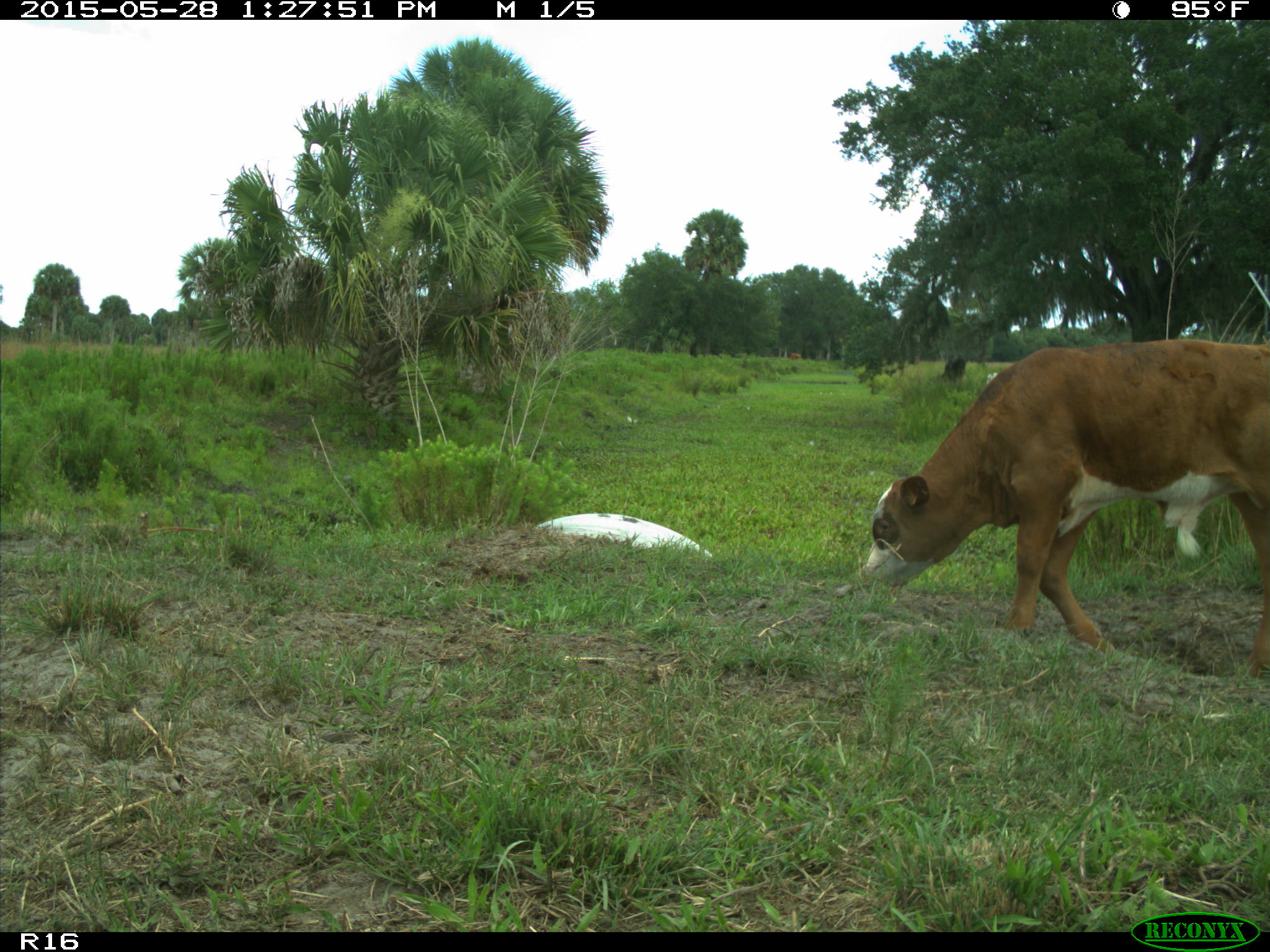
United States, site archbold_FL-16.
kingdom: Animalia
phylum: Chordata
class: Mammalia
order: Artiodactyla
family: Bovidae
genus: Bos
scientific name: Bos taurus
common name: domestic cow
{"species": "Bos taurus (domestic cow)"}